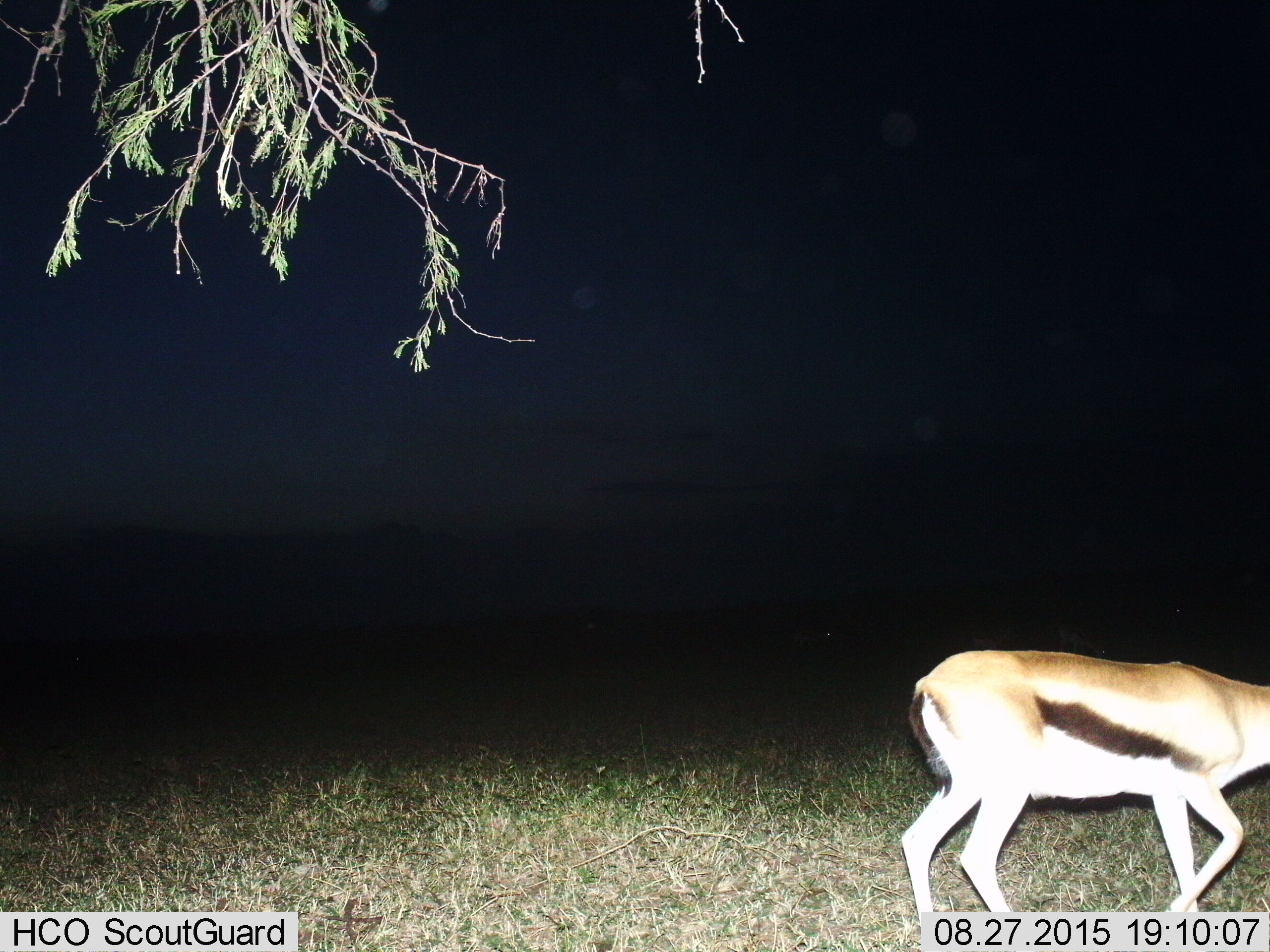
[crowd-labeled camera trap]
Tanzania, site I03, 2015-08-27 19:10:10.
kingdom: Animalia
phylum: Chordata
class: Mammalia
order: Artiodactyla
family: Bovidae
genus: Eudorcas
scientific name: Eudorcas thomsonii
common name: thomson's gazelle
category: gazellethomsons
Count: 1.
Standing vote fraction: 10%.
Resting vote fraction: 0%.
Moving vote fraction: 90%.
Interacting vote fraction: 0%.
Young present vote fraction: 0%.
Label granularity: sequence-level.